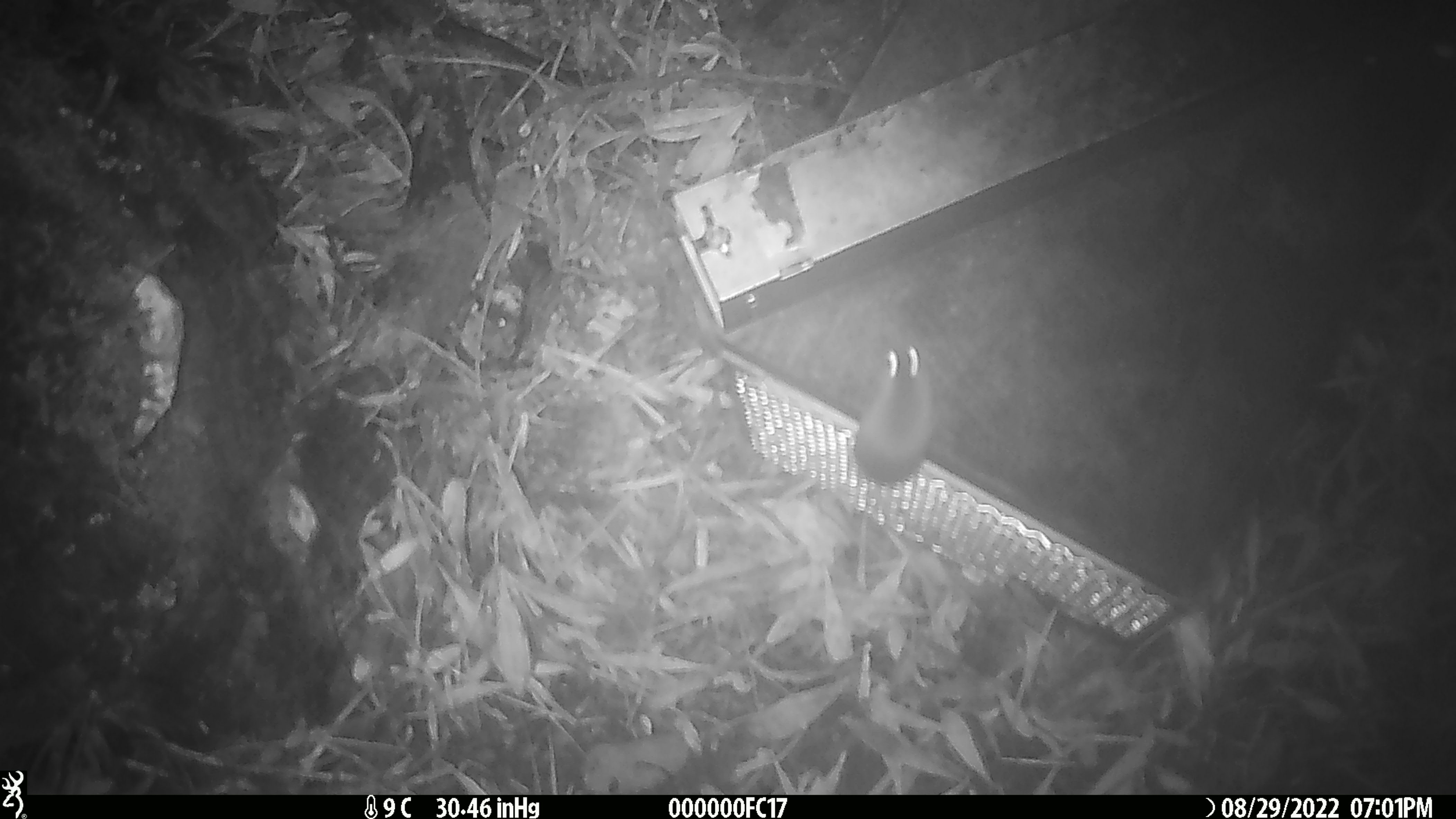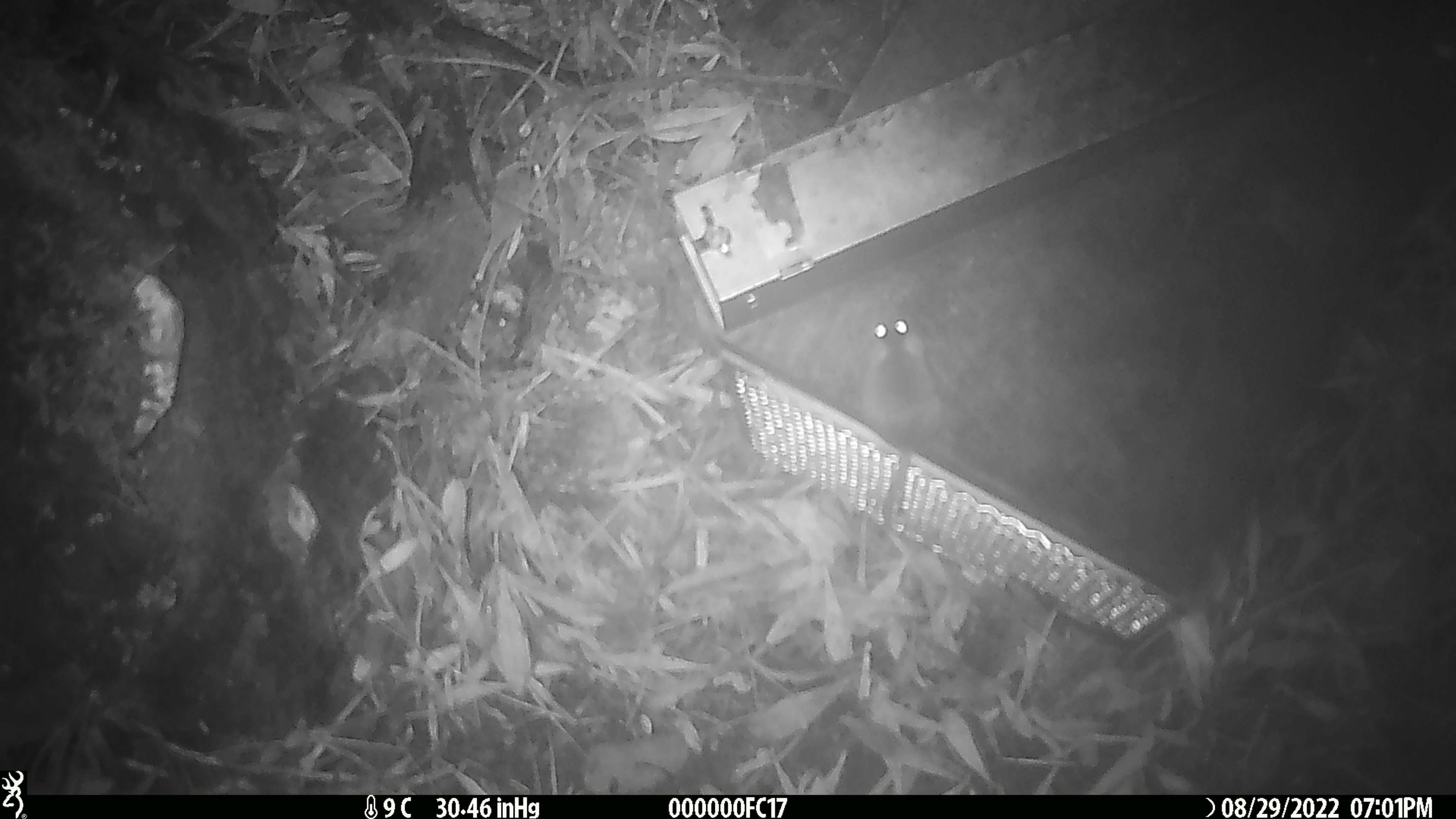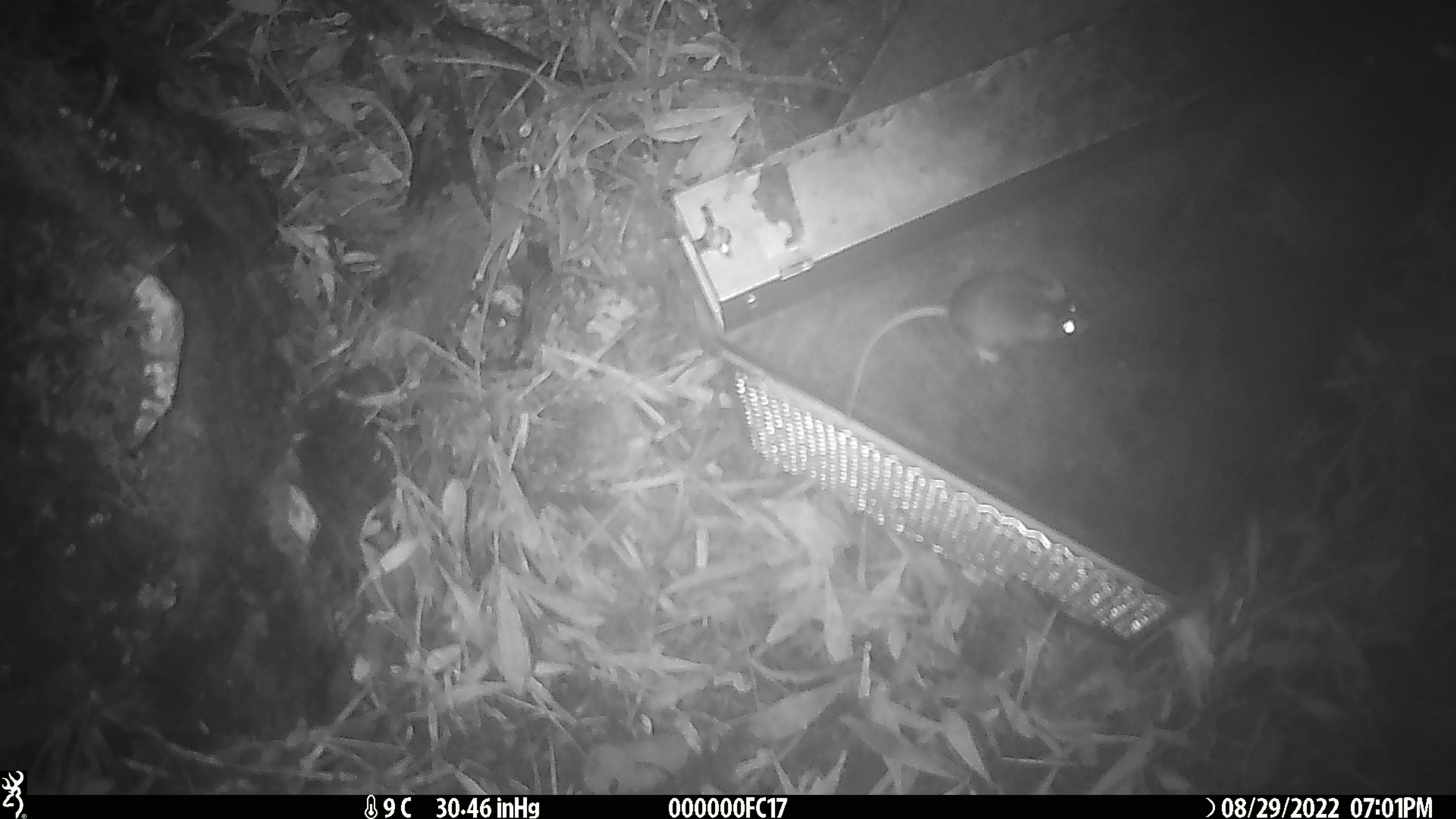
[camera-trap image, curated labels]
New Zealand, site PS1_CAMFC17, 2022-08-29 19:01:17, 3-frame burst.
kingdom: Animalia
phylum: Chordata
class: Mammalia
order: Rodentia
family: Muridae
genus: Mus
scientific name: Mus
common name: mouse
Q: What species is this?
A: Mouse (Mus).